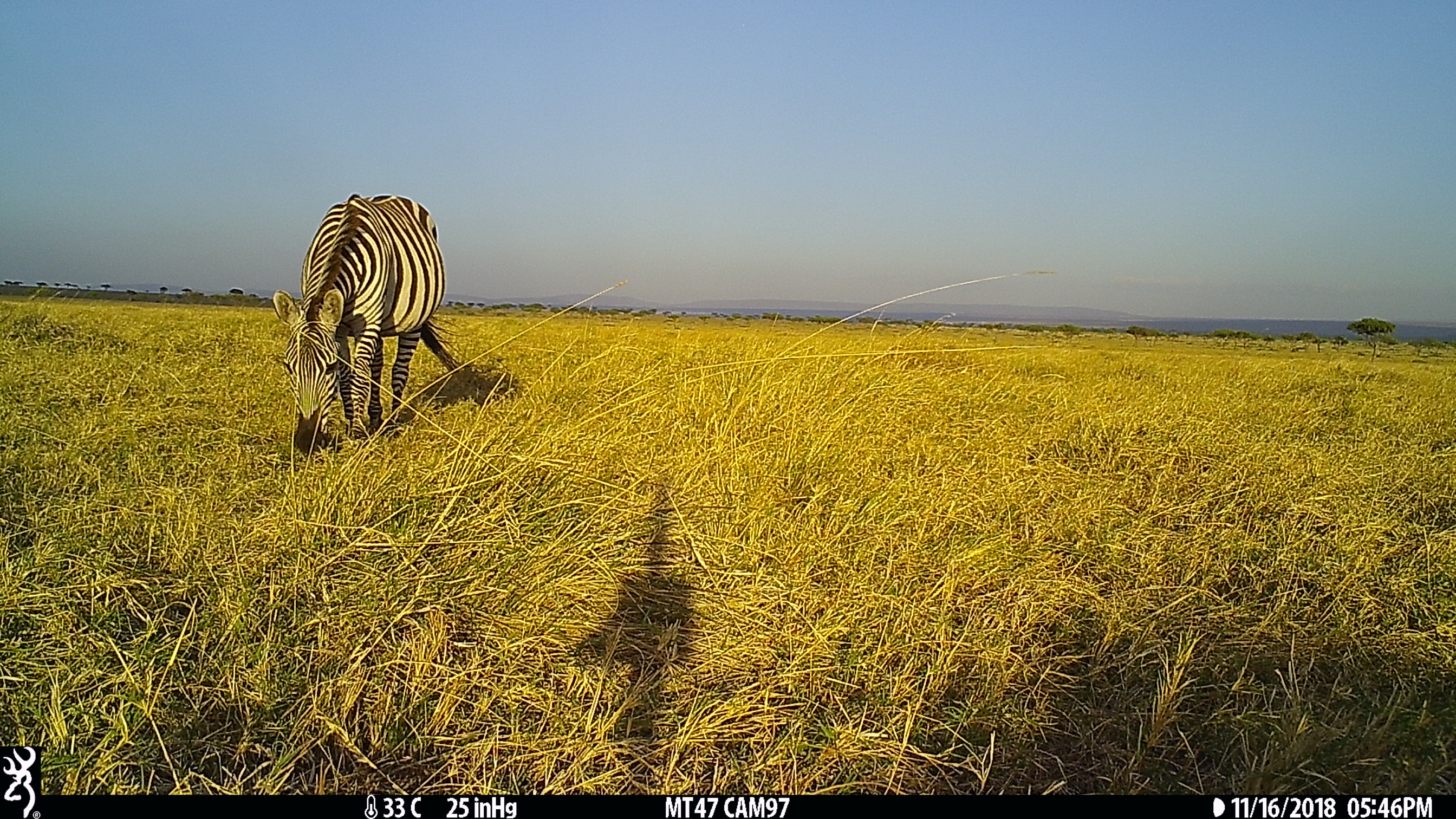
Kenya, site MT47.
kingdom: Animalia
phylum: Chordata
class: Mammalia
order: Perissodactyla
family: Equidae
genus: Equus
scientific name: Equus quagga burchellii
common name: burchell's zebra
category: zebra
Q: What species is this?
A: Zebra (burchell's zebra) (Equus quagga burchellii).